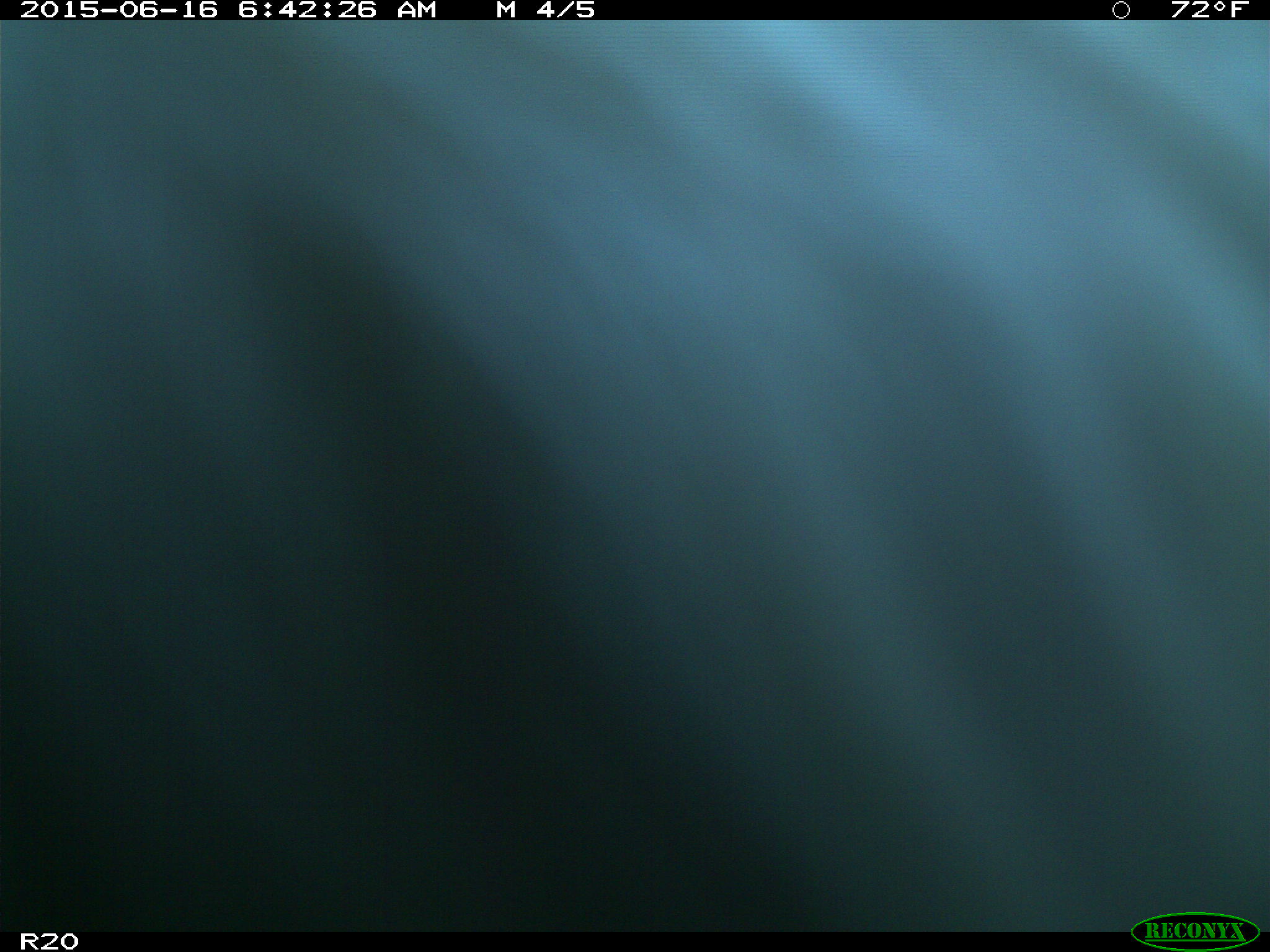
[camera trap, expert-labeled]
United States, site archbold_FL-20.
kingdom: Animalia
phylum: Chordata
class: Mammalia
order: Artiodactyla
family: Bovidae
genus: Bos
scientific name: Bos taurus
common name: domestic cow